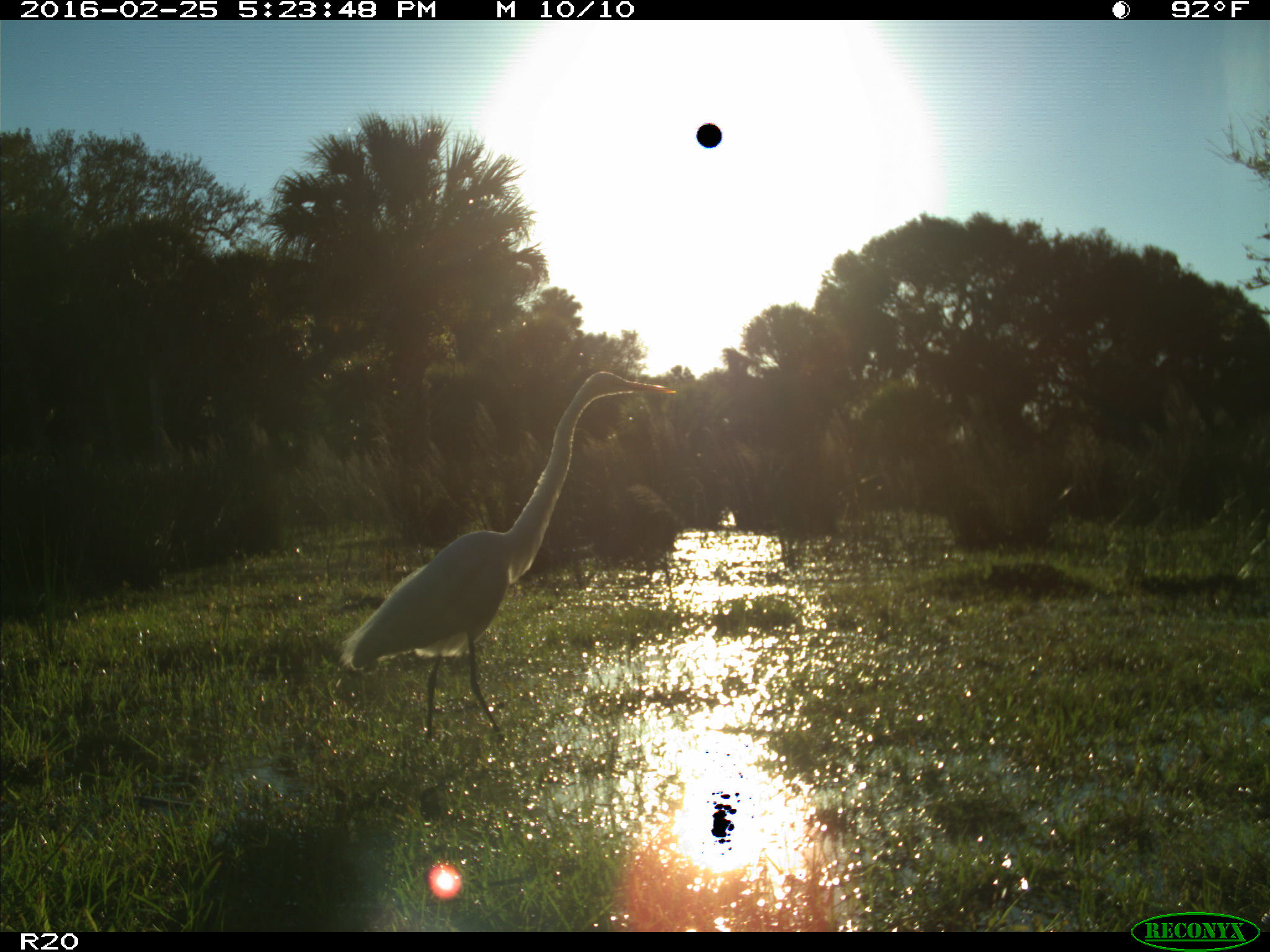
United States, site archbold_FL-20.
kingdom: Animalia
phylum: Chordata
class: Aves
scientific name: Aves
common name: birds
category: unidentified bird